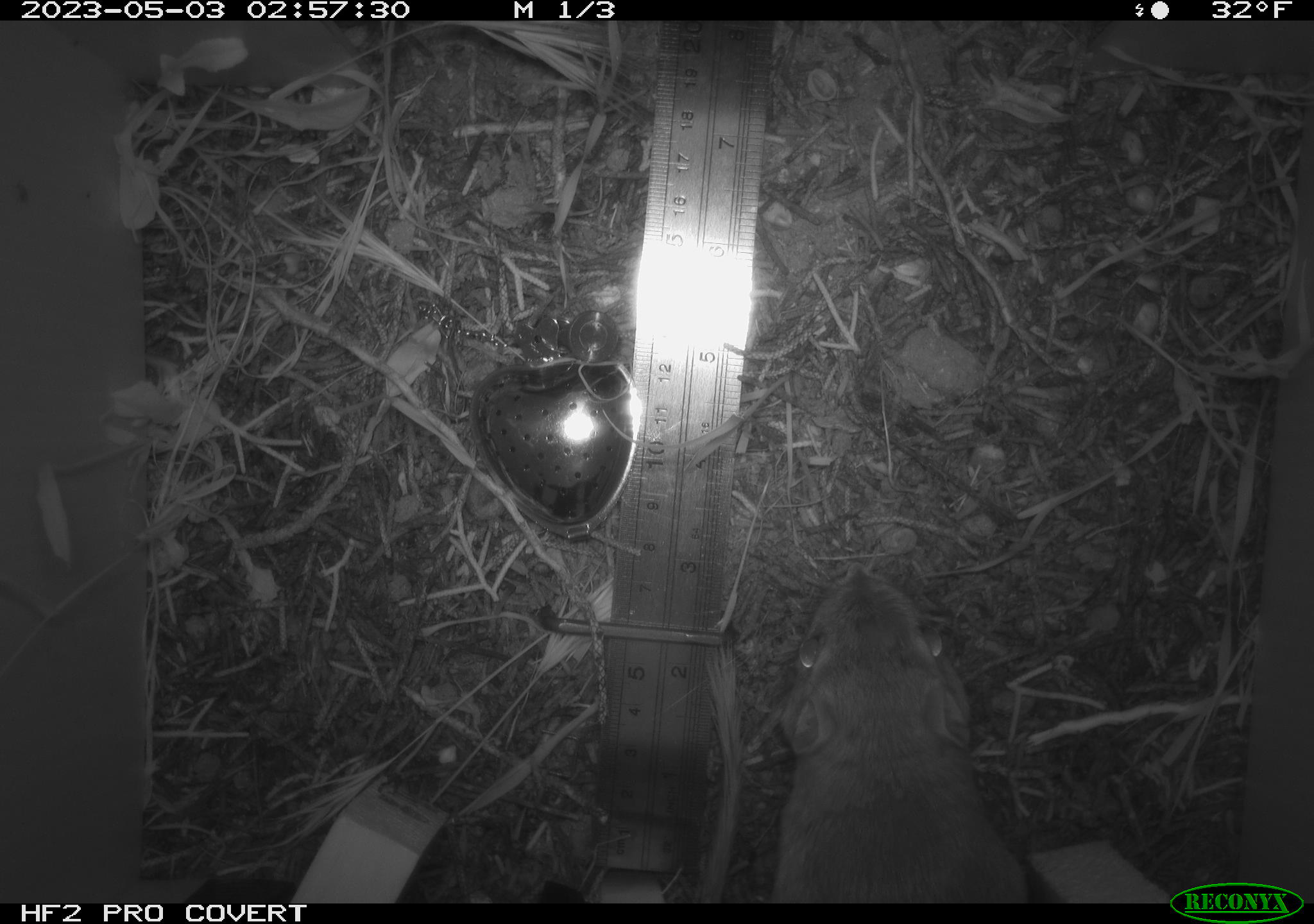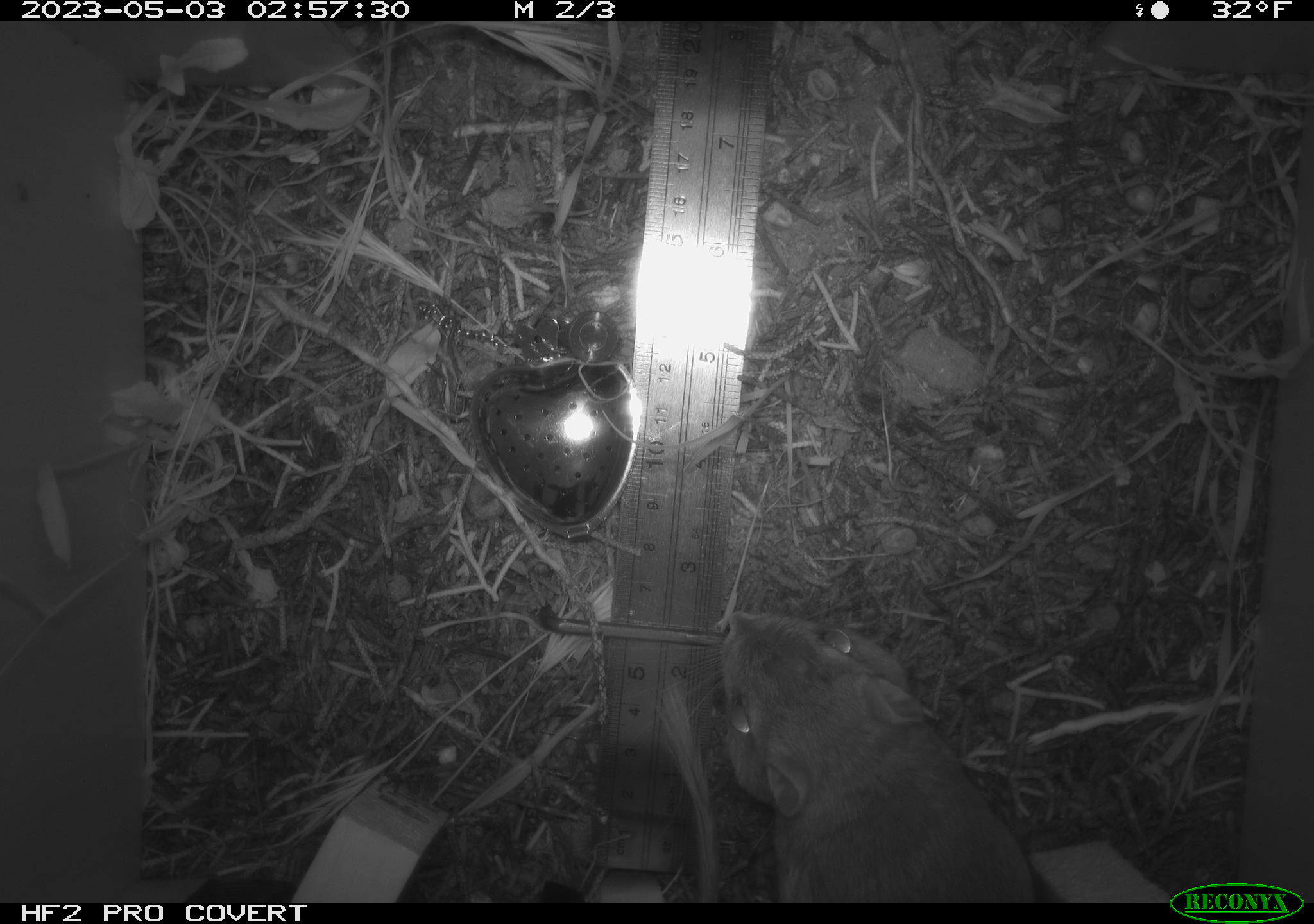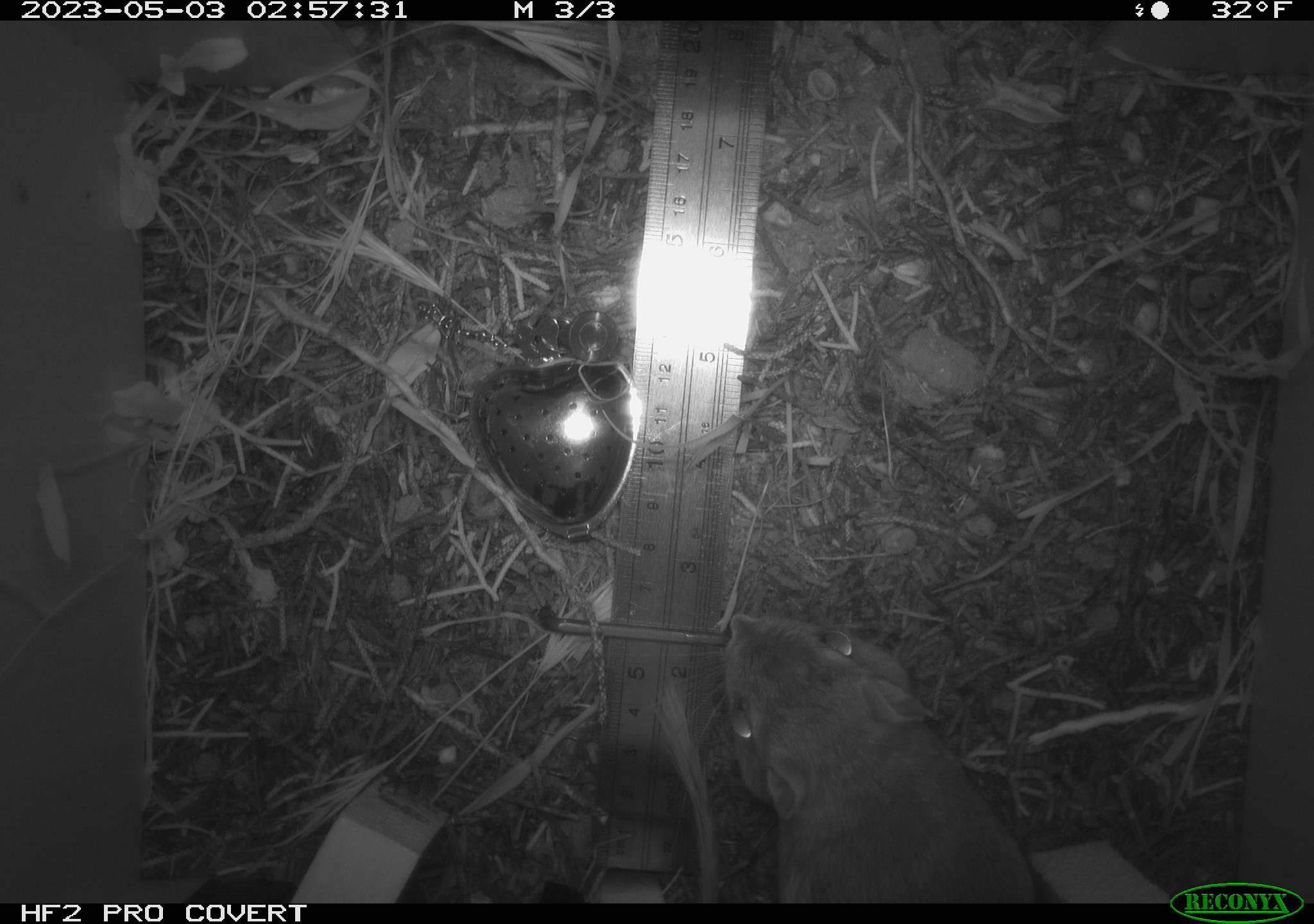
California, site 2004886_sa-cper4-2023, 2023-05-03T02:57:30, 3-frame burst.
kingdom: Animalia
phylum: Chordata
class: Mammalia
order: Rodentia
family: Heteromyidae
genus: Dipodomys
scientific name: Dipodomys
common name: kangaroo rats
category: dipodomys species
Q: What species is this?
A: Dipodomys species (kangaroo rats) (Dipodomys).